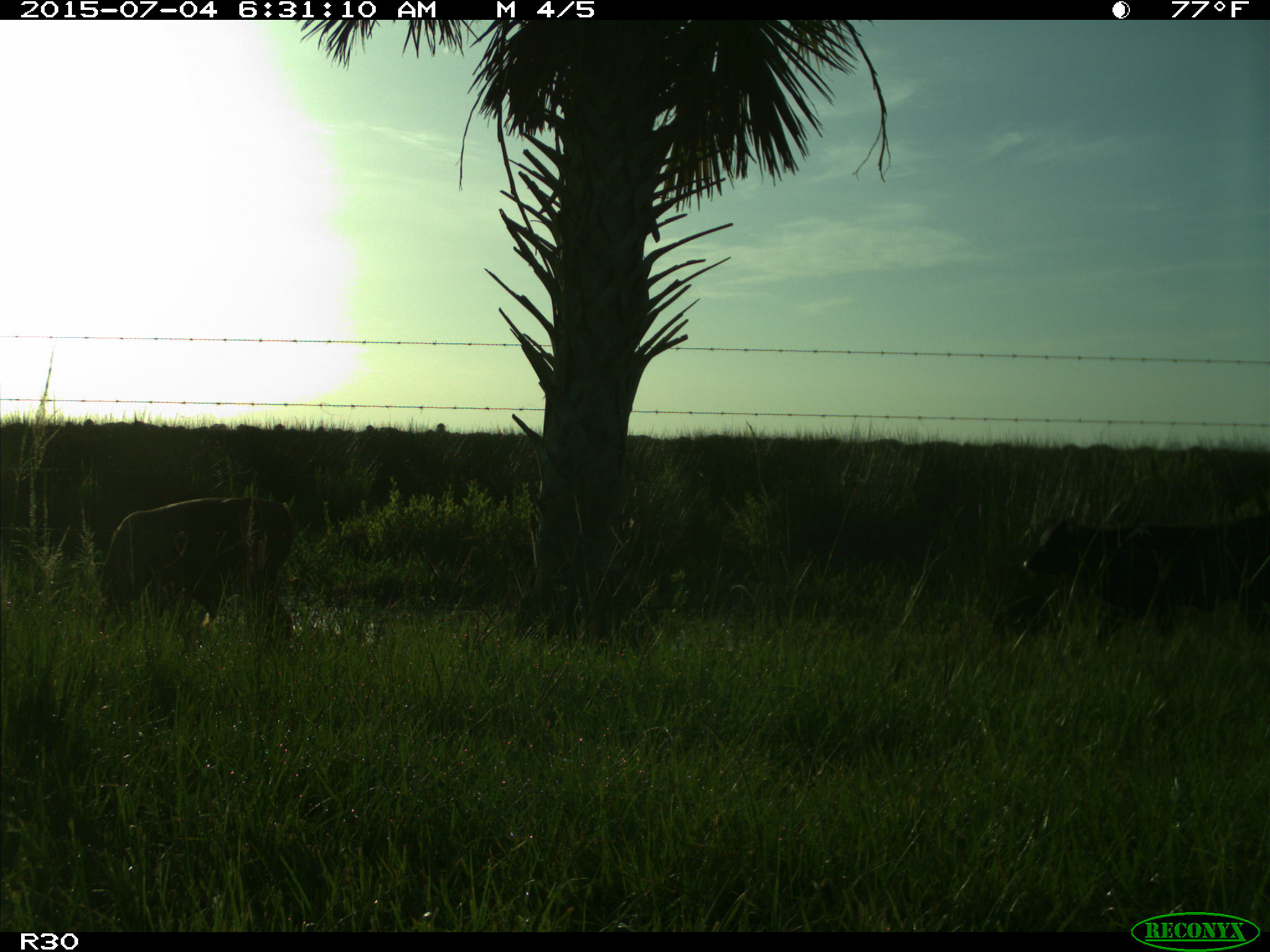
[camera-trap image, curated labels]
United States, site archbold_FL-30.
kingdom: Animalia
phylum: Chordata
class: Mammalia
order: Artiodactyla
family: Bovidae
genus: Bos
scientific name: Bos taurus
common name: domestic cow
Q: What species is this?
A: Bos taurus (domestic cow).